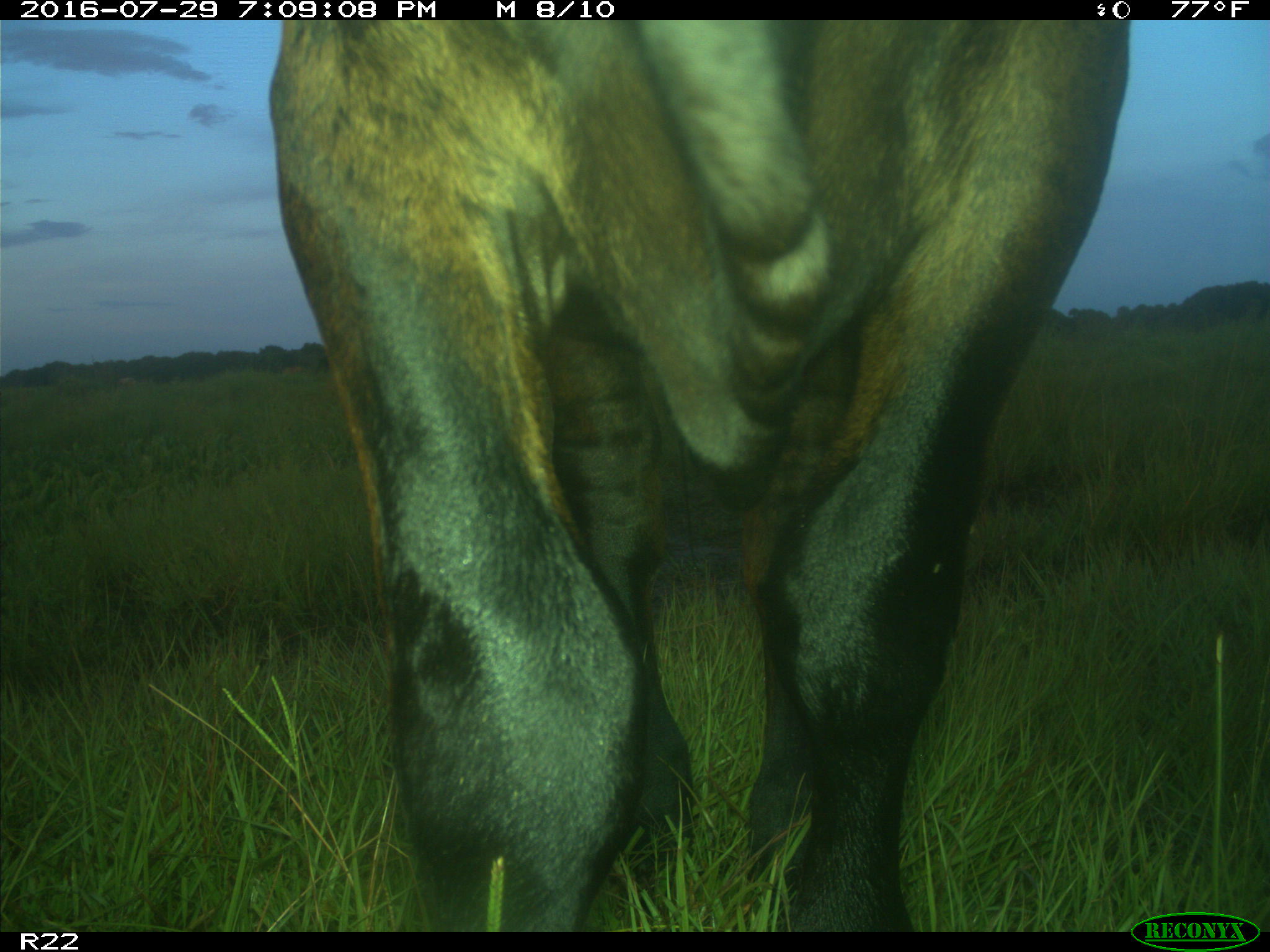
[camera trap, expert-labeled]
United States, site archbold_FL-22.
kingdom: Animalia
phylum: Chordata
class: Mammalia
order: Artiodactyla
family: Bovidae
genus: Bos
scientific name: Bos taurus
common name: domestic cow